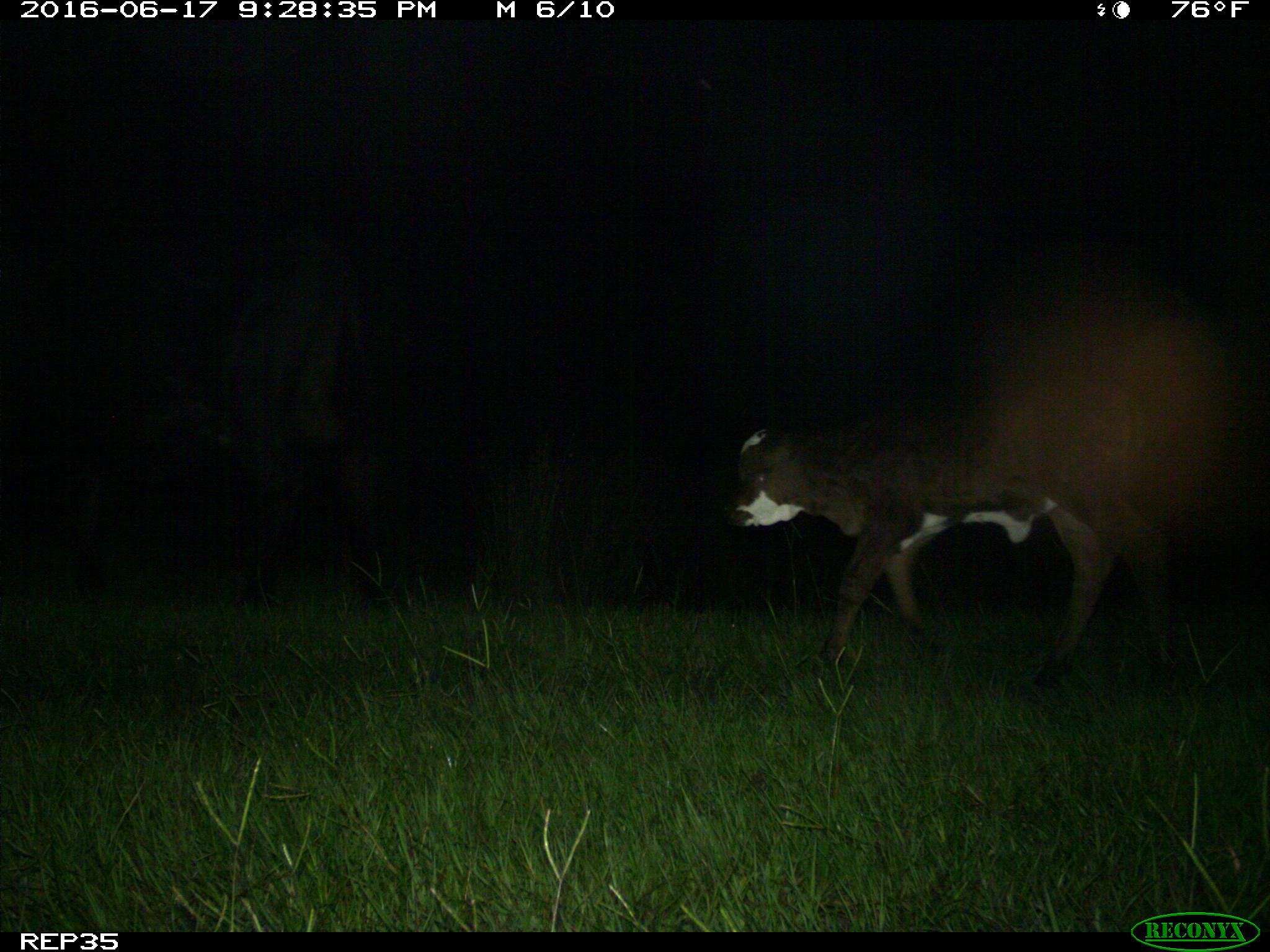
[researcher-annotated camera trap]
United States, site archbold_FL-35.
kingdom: Animalia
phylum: Chordata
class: Mammalia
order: Artiodactyla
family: Bovidae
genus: Bos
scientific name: Bos taurus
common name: domestic cow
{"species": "Bos taurus (domestic cow)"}